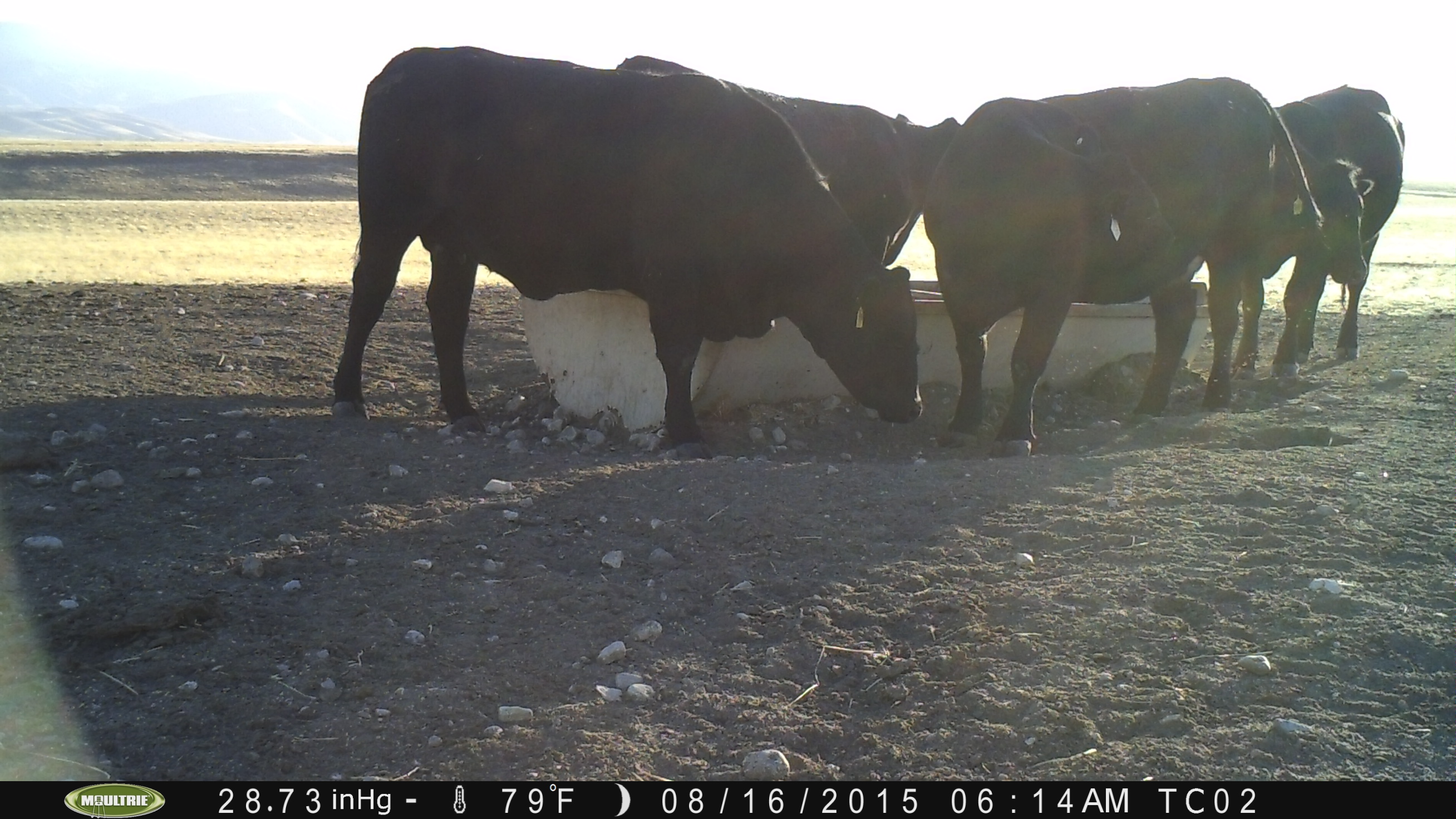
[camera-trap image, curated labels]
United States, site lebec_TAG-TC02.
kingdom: Animalia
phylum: Chordata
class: Mammalia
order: Artiodactyla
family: Bovidae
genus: Bos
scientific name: Bos taurus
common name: domestic cow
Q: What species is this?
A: Bos taurus (domestic cow).